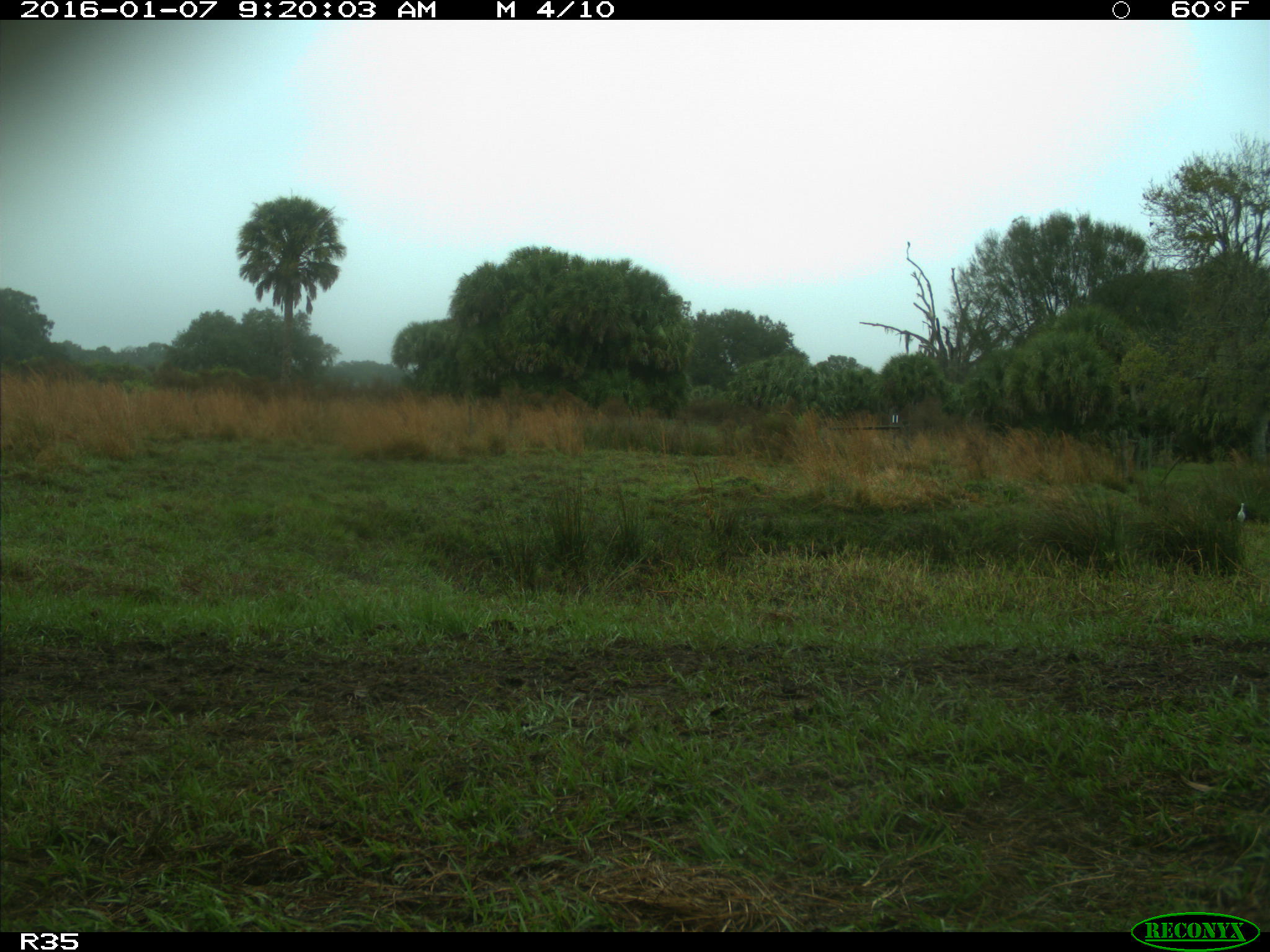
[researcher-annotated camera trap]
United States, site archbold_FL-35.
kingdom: Animalia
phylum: Chordata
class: Aves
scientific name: Aves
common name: birds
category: unidentified bird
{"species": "unidentified bird (birds) (Aves)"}